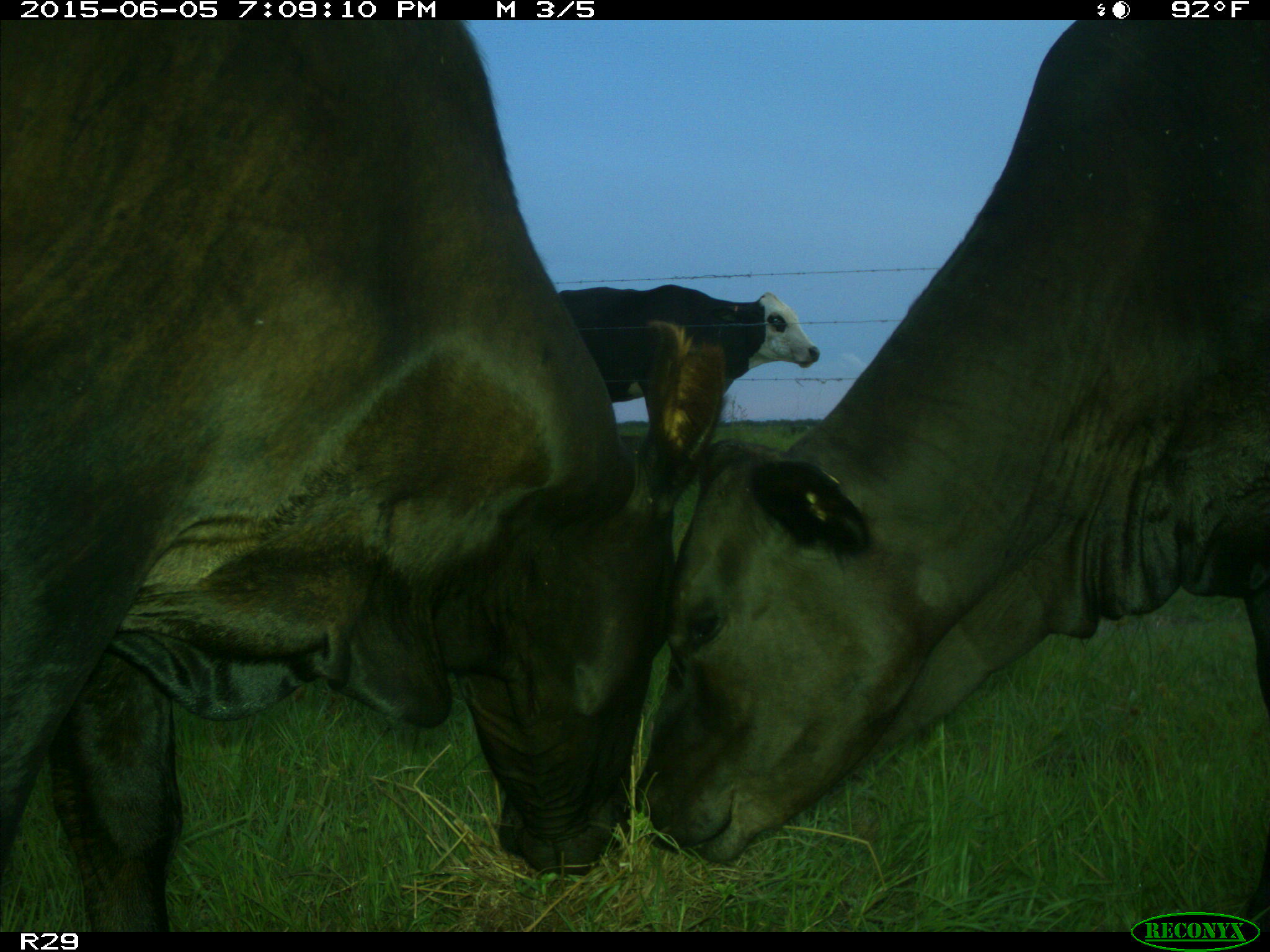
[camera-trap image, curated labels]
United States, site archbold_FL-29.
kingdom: Animalia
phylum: Chordata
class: Mammalia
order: Artiodactyla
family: Bovidae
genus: Bos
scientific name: Bos taurus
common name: domestic cow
Bos taurus (domestic cow).